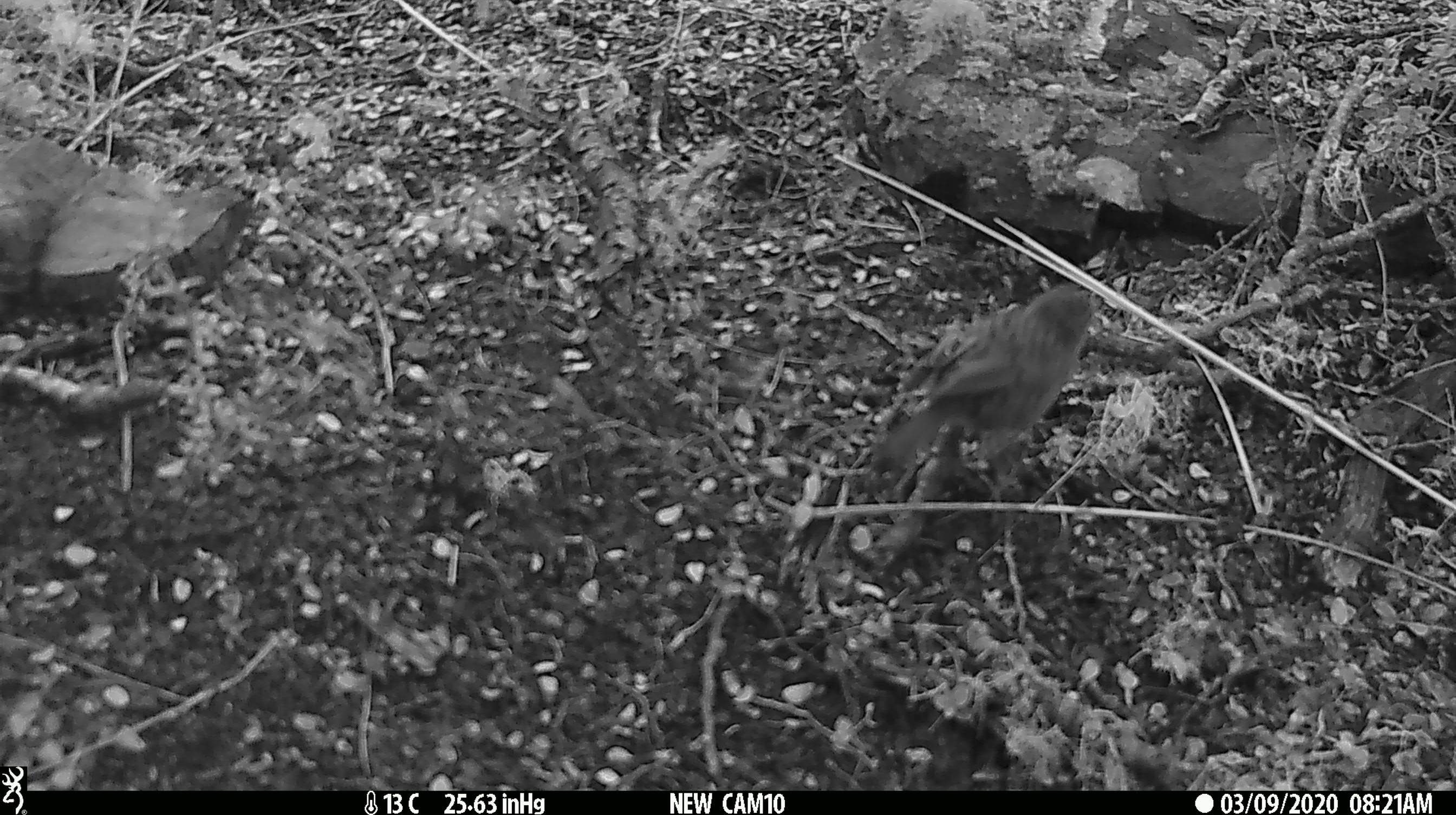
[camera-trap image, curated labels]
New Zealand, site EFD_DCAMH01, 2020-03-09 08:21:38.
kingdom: Animalia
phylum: Chordata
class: Aves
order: Passeriformes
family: Prunellidae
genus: Prunella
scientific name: Prunella modularis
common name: dunnock